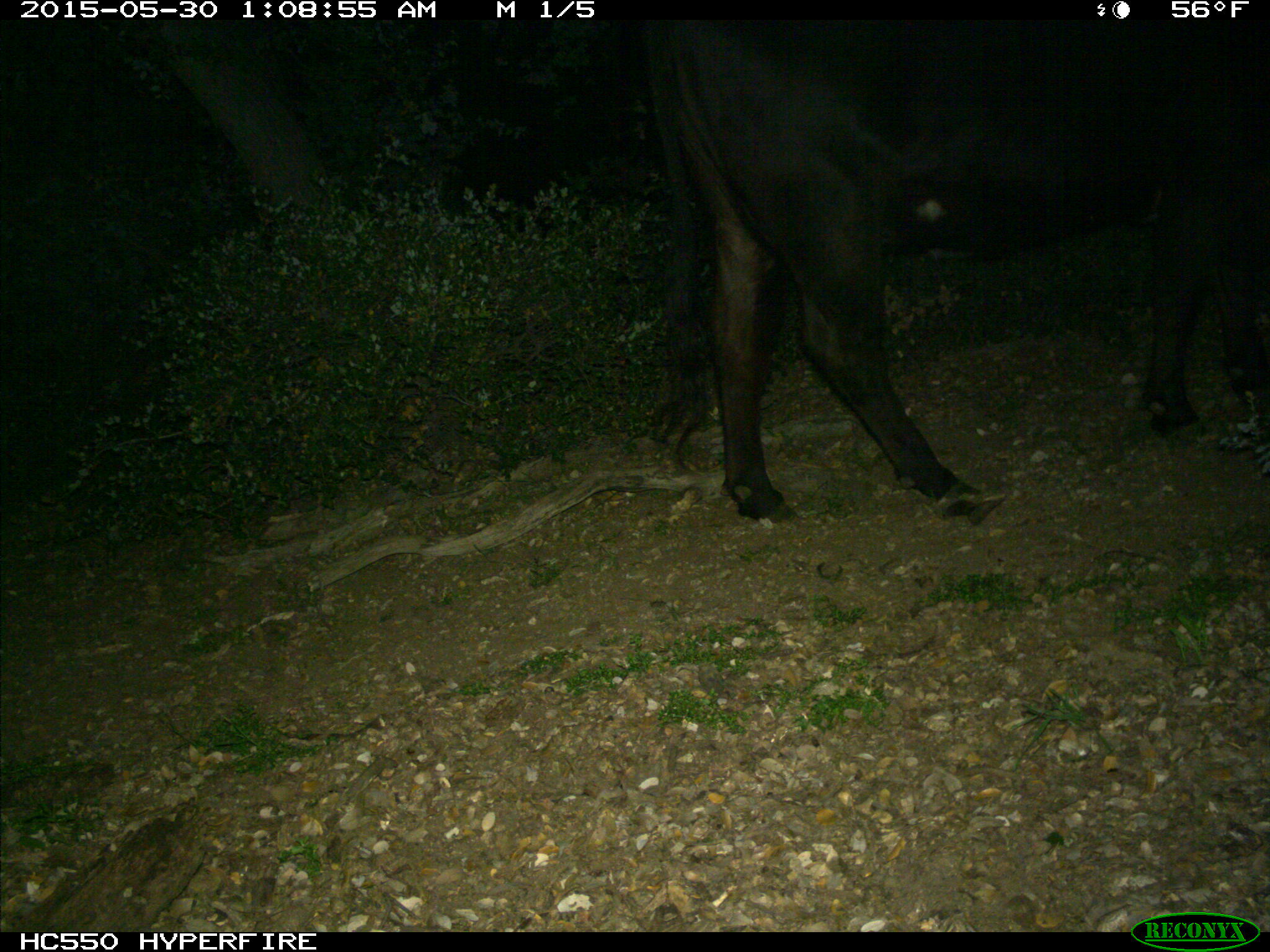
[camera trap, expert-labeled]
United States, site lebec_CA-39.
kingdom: Animalia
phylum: Chordata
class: Mammalia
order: Artiodactyla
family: Bovidae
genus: Bos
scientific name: Bos taurus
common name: domestic cow